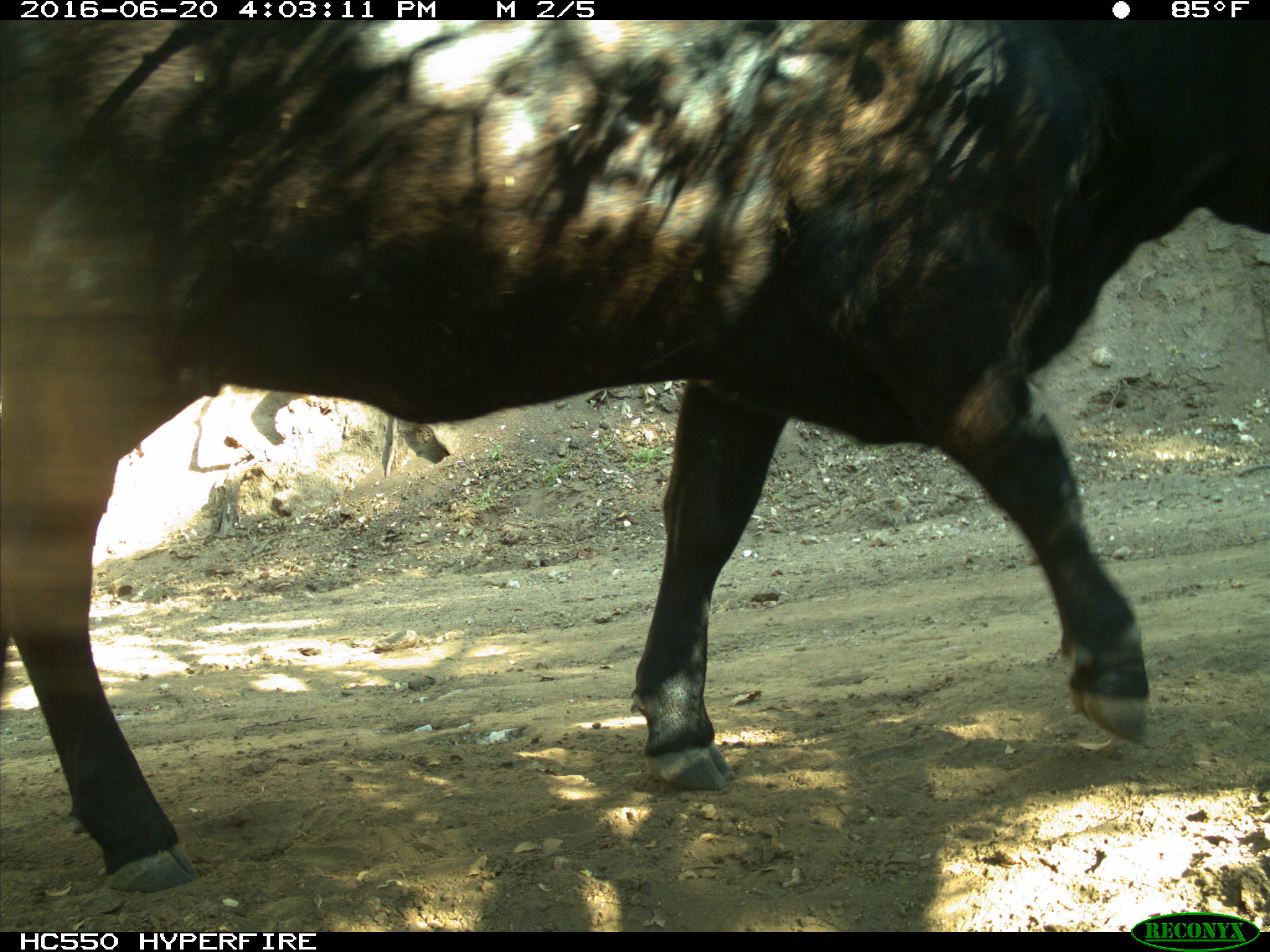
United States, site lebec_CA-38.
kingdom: Animalia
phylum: Chordata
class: Mammalia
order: Artiodactyla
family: Bovidae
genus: Bos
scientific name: Bos taurus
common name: domestic cow